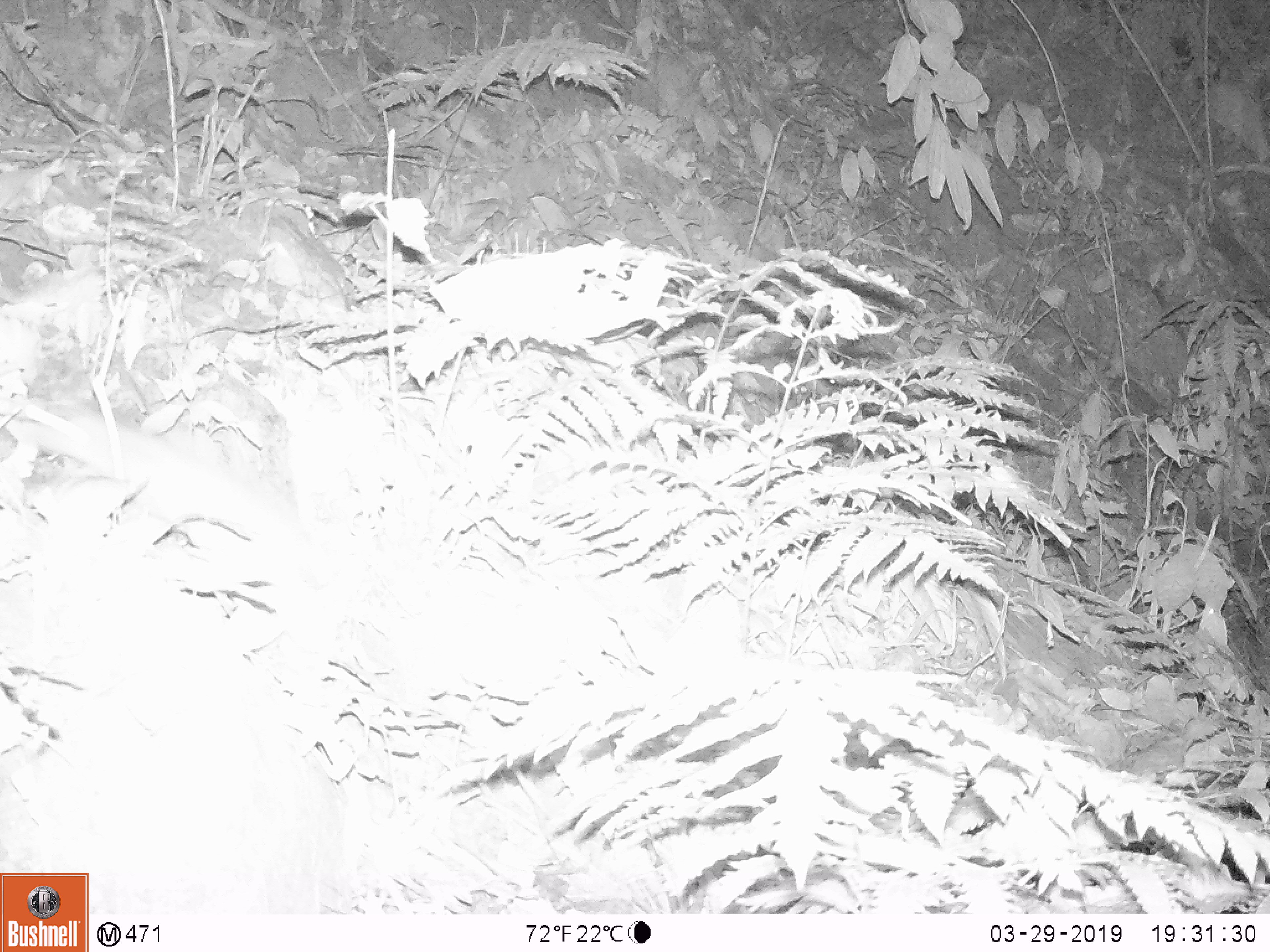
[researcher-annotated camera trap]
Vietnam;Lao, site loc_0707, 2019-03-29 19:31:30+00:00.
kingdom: Animalia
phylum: Chordata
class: Mammalia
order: Rodentia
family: Muridae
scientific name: Muridae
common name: old-world mice and rats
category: unidentified murid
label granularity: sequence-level